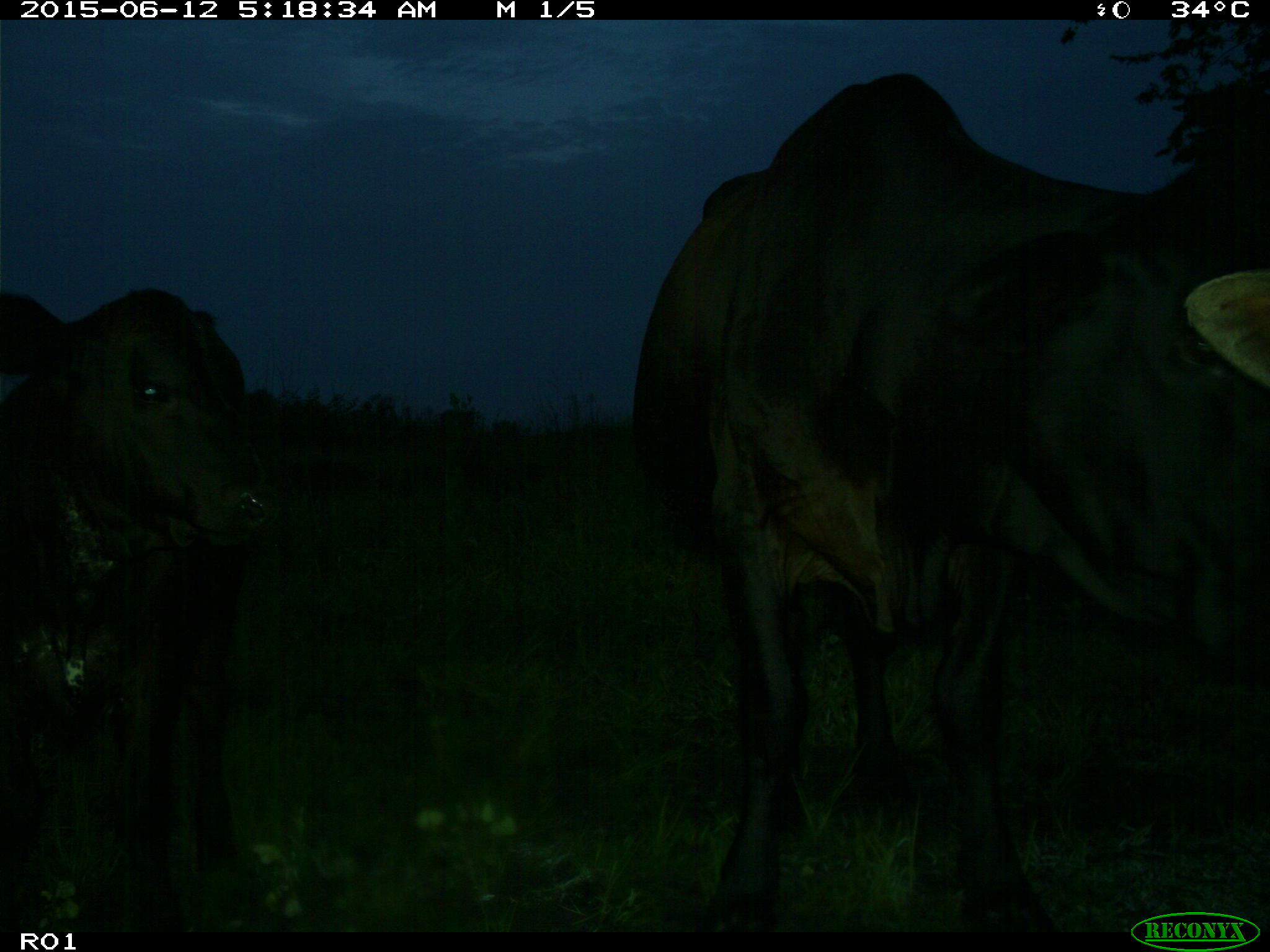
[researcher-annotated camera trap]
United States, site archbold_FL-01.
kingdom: Animalia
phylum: Chordata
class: Mammalia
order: Artiodactyla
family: Bovidae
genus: Bos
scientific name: Bos taurus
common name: domestic cow